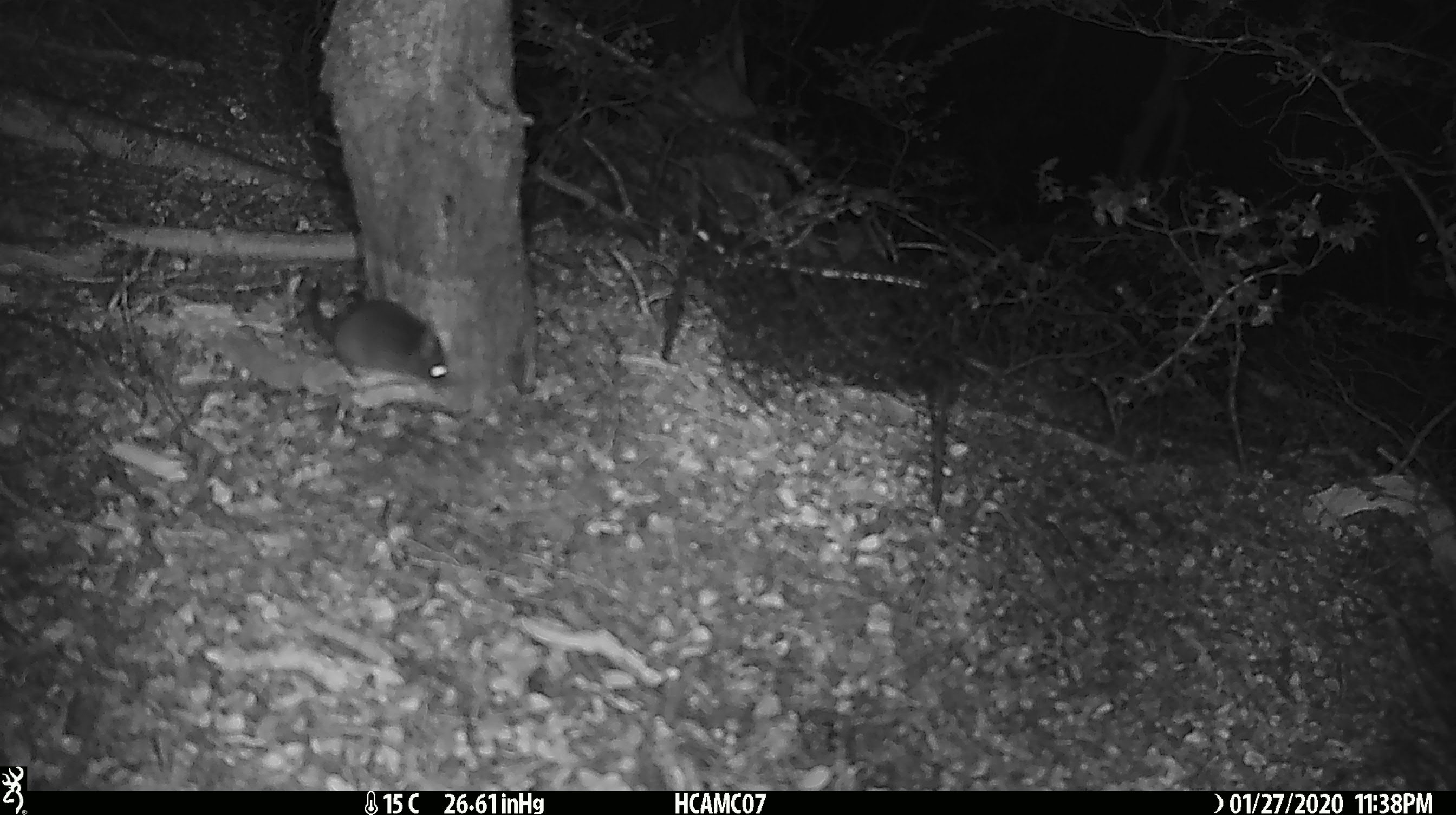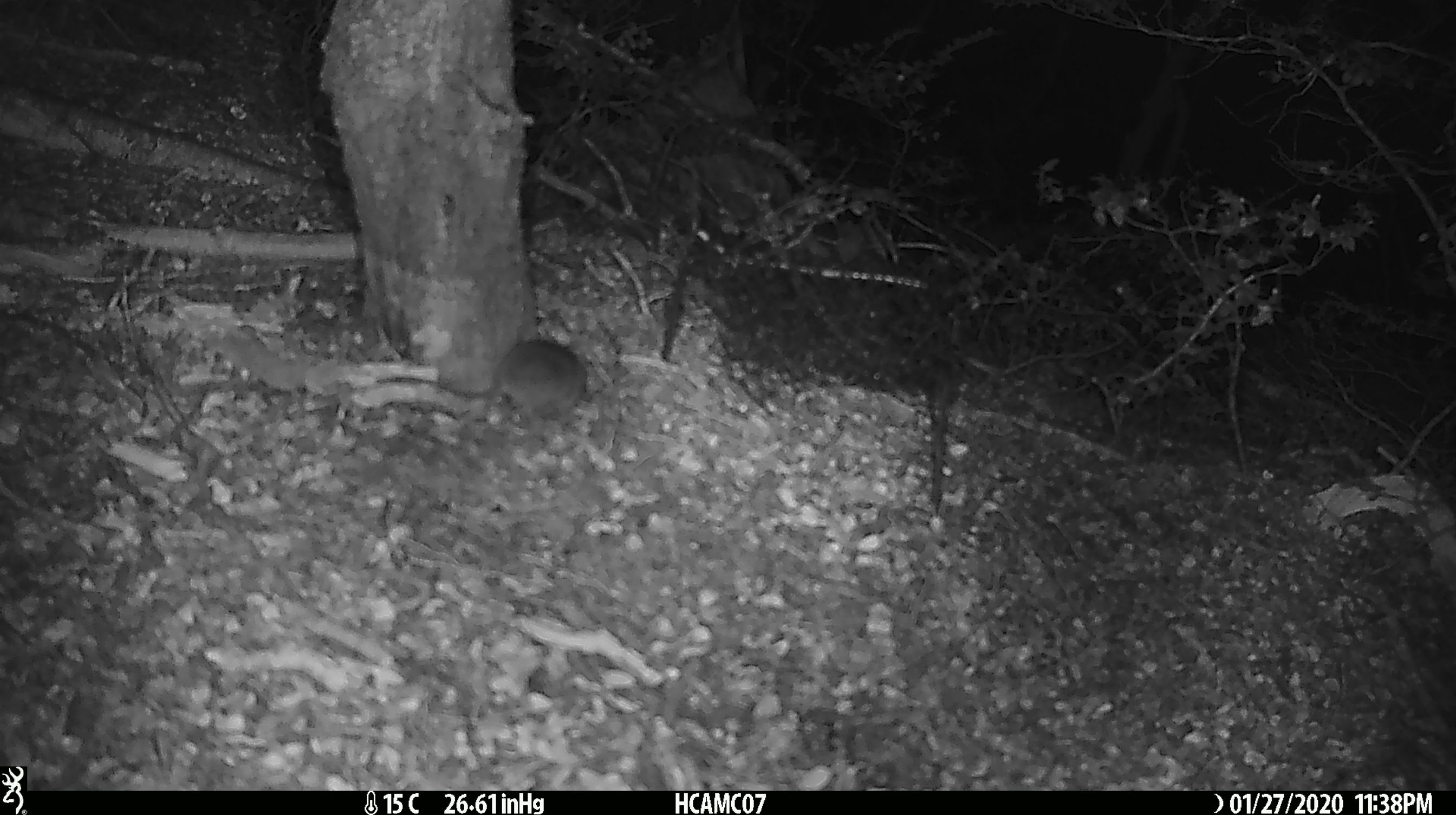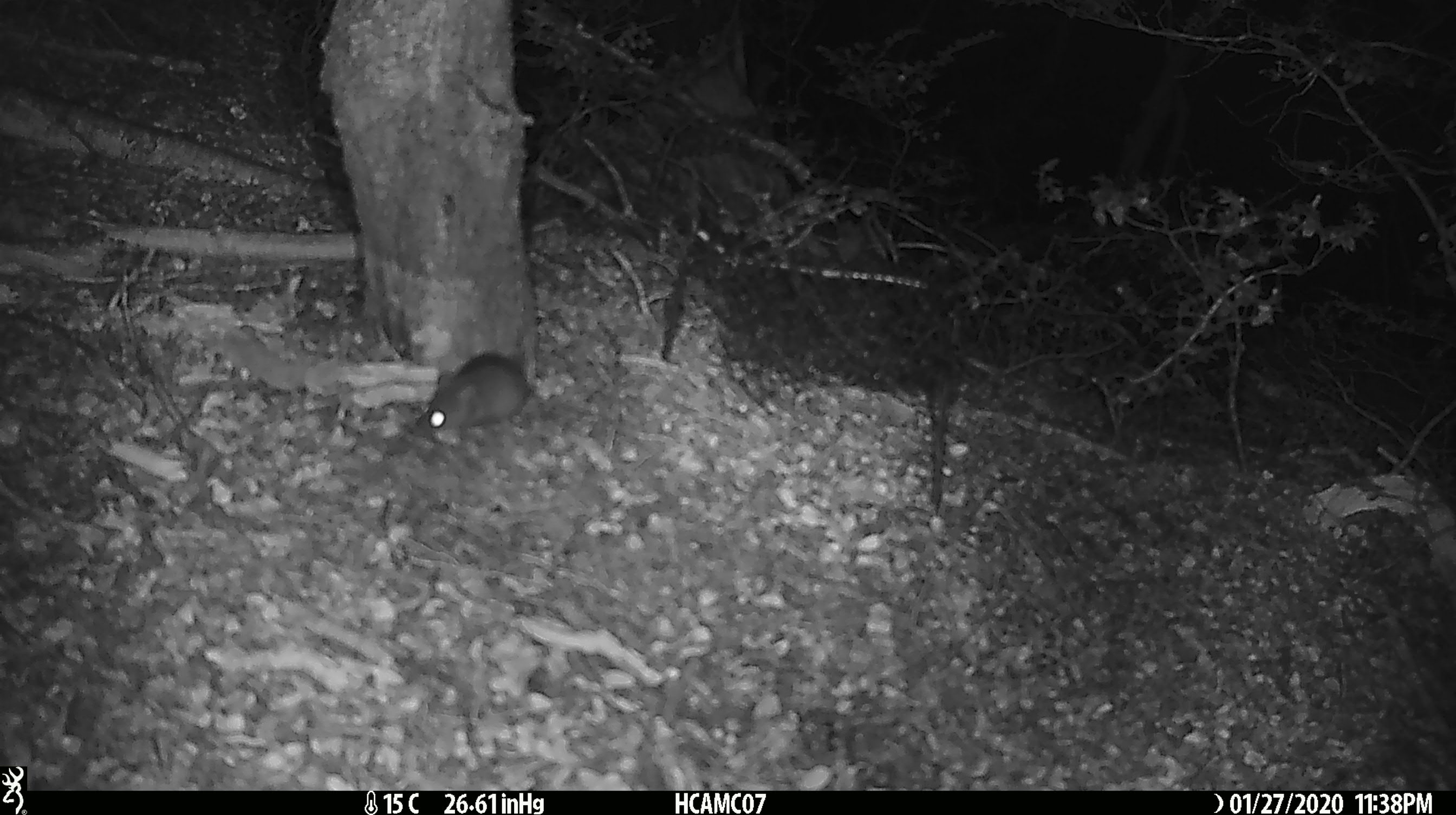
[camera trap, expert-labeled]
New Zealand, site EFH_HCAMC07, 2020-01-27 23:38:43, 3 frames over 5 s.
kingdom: Animalia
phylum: Chordata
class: Mammalia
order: Rodentia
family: Muridae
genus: Mus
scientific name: Mus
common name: mouse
Mouse (Mus).